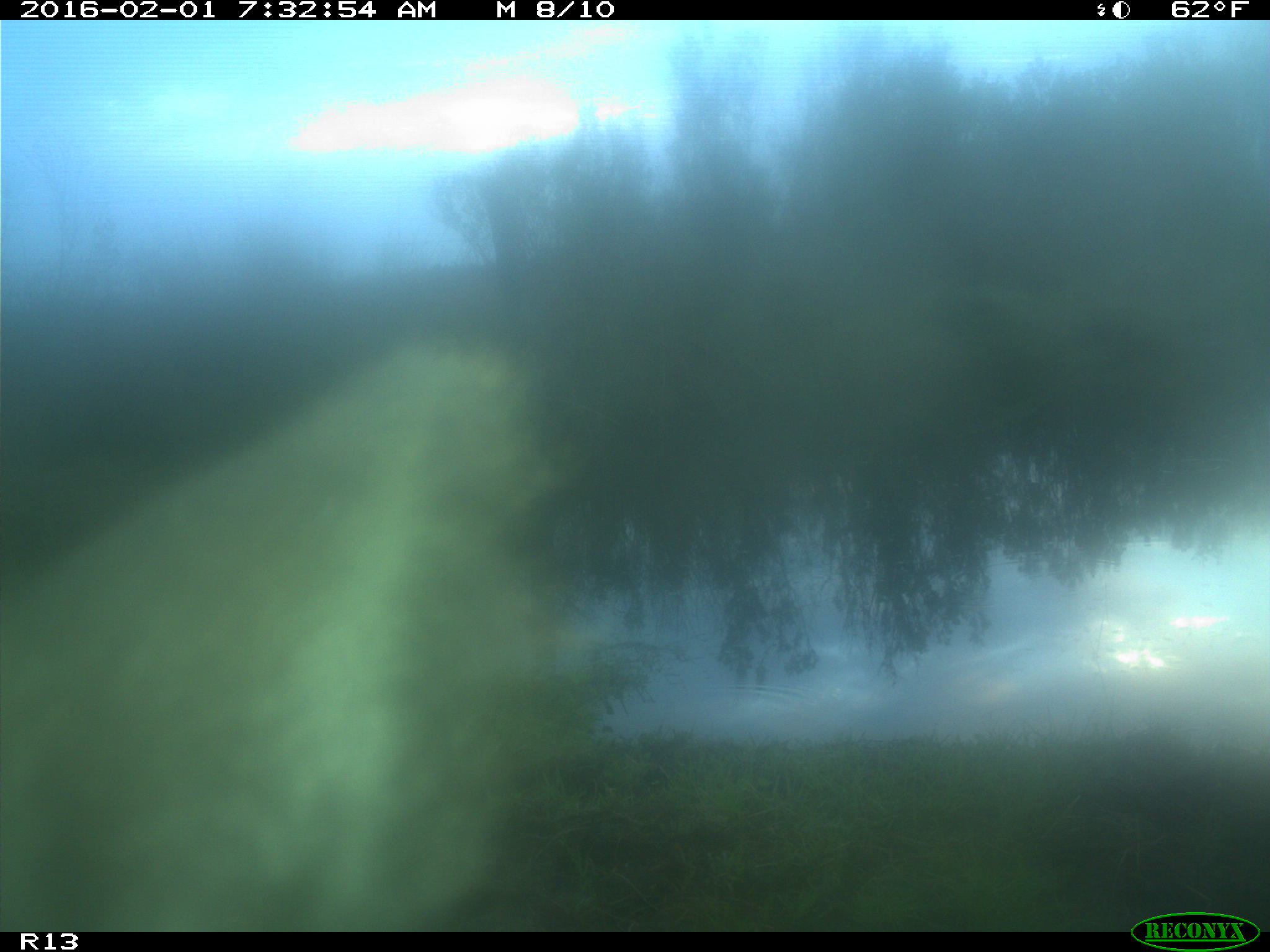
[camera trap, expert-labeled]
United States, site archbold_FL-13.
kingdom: Animalia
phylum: Chordata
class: Mammalia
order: Artiodactyla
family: Bovidae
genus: Bos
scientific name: Bos taurus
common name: domestic cow